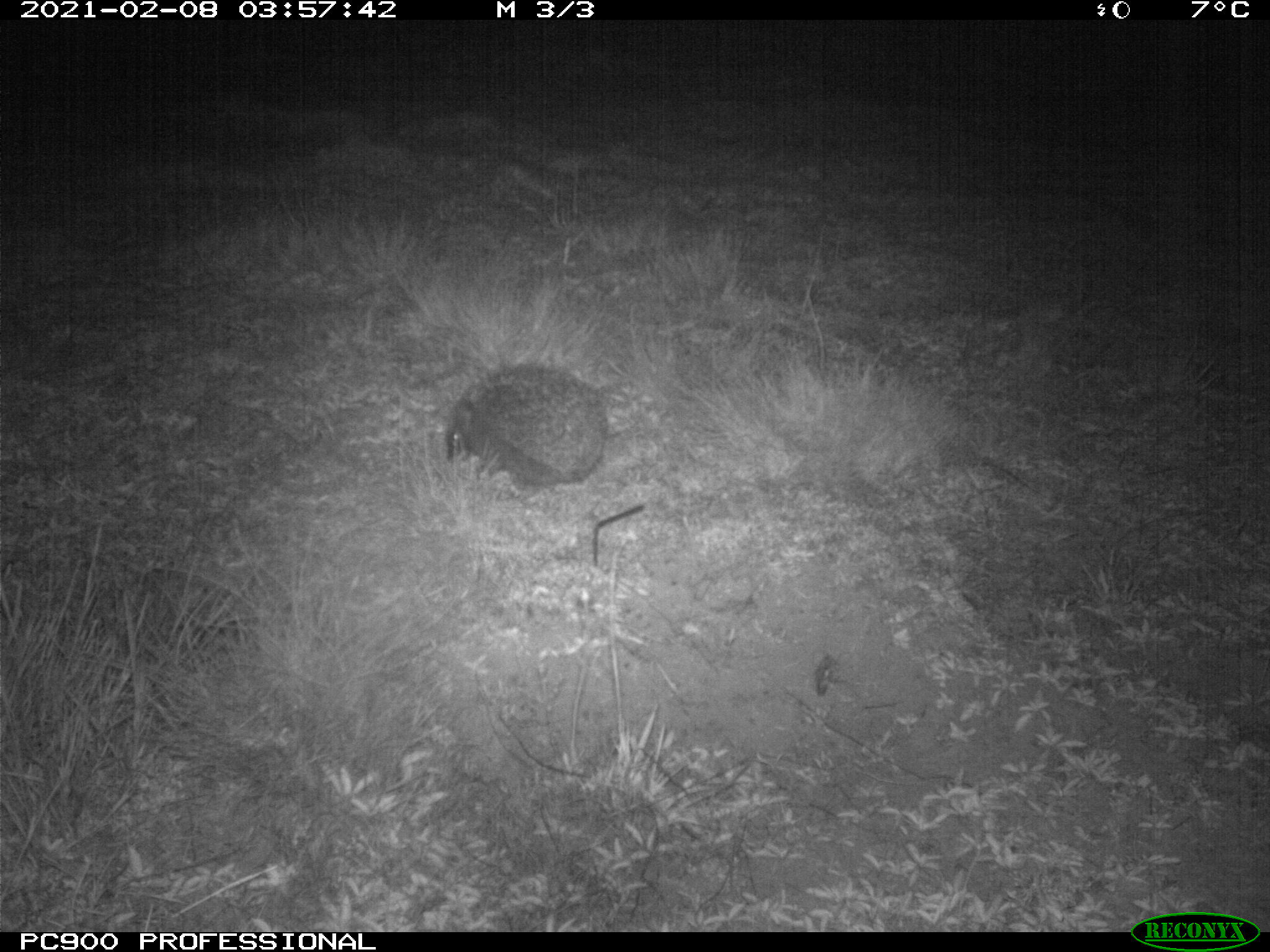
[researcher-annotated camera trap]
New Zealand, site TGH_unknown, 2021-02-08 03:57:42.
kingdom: Animalia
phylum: Chordata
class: Mammalia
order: Eulipotyphla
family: Erinaceidae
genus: Erinaceus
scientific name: Erinaceus europaeus europaeus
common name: european hedgehog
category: hedgehog